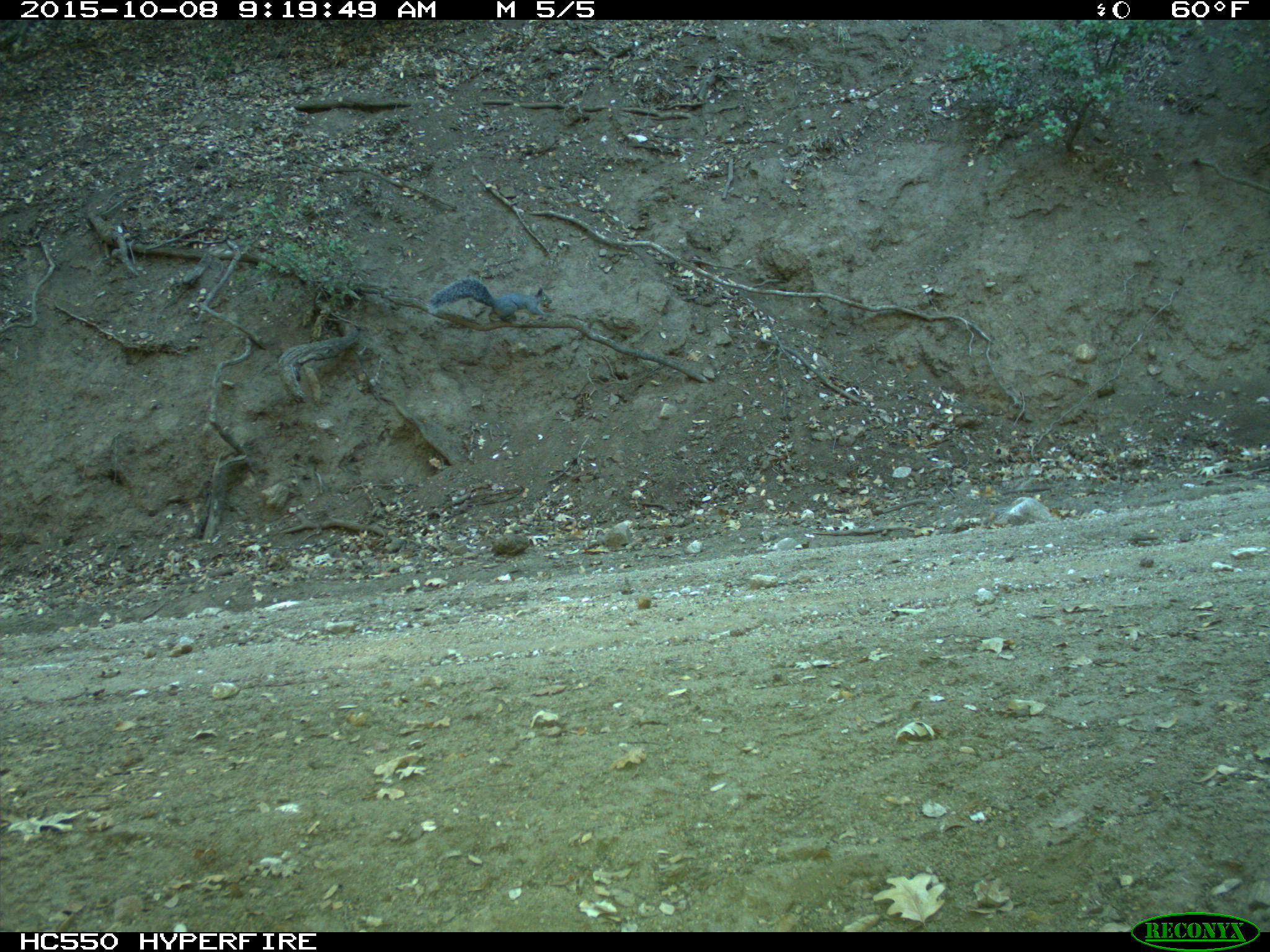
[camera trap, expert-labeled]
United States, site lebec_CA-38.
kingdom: Animalia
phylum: Chordata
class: Mammalia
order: Rodentia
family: Sciuridae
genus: Sciurus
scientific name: Sciurus carolinensis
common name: eastern gray squirrel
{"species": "Sciurus carolinensis (eastern gray squirrel)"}